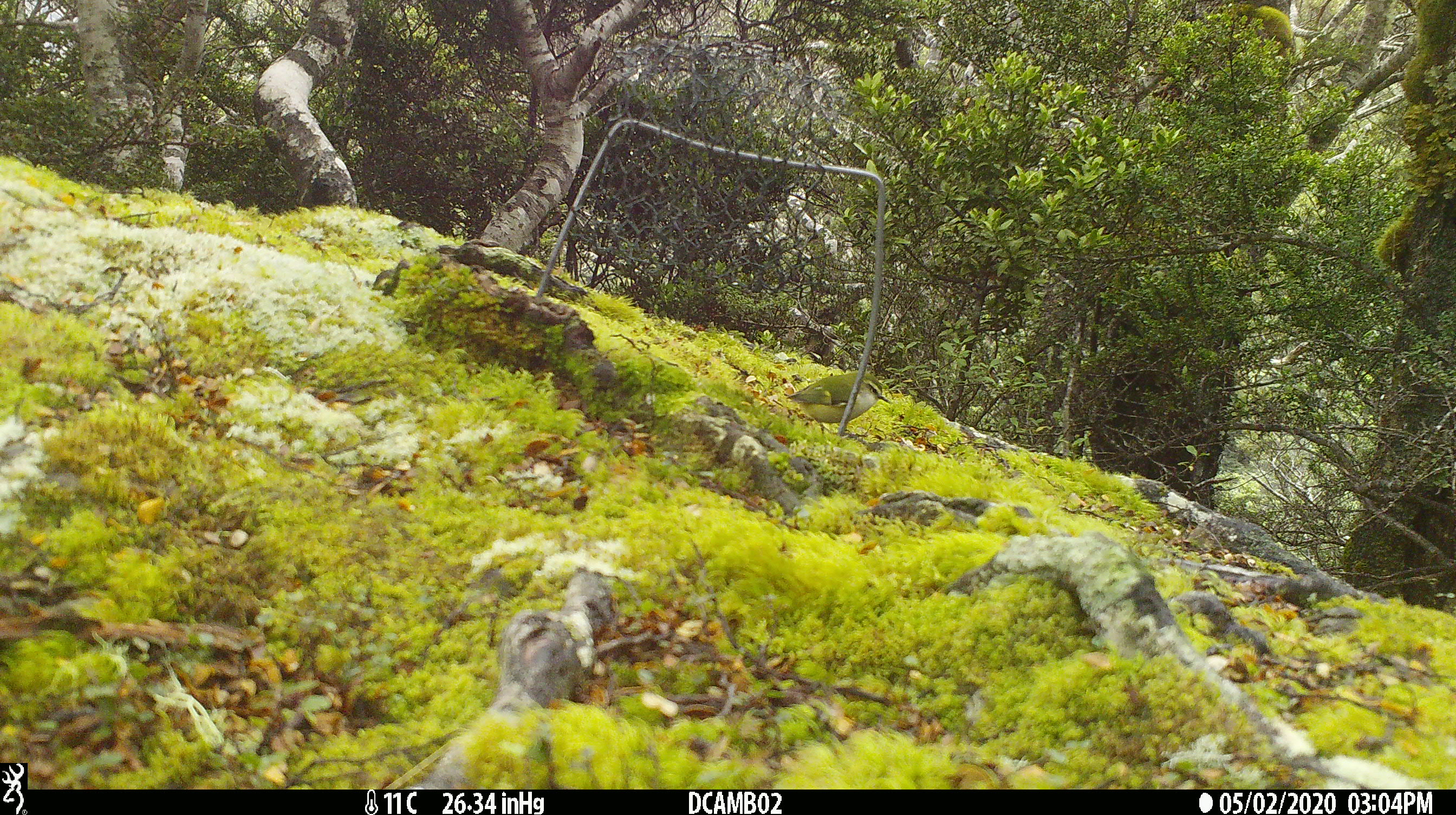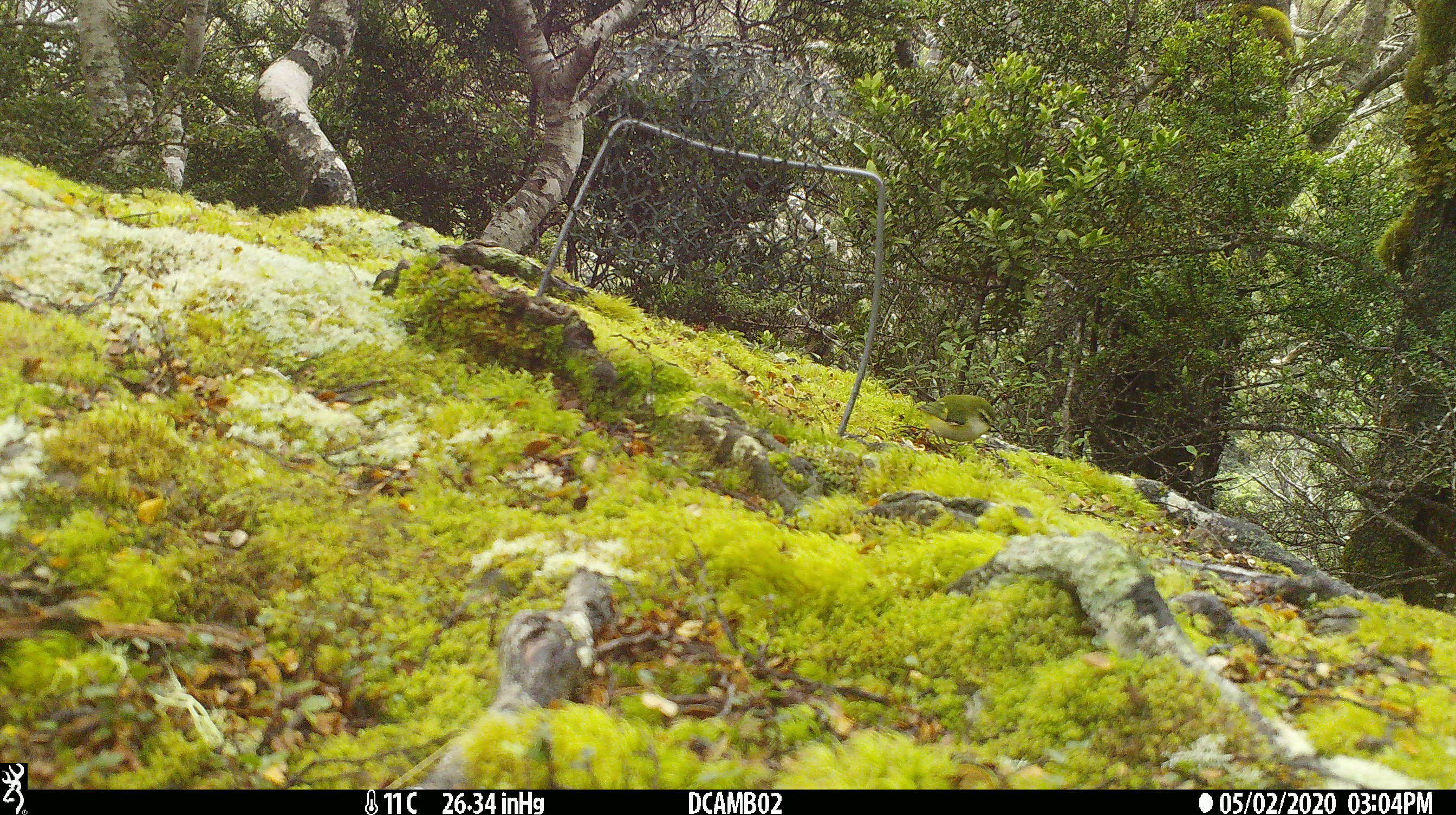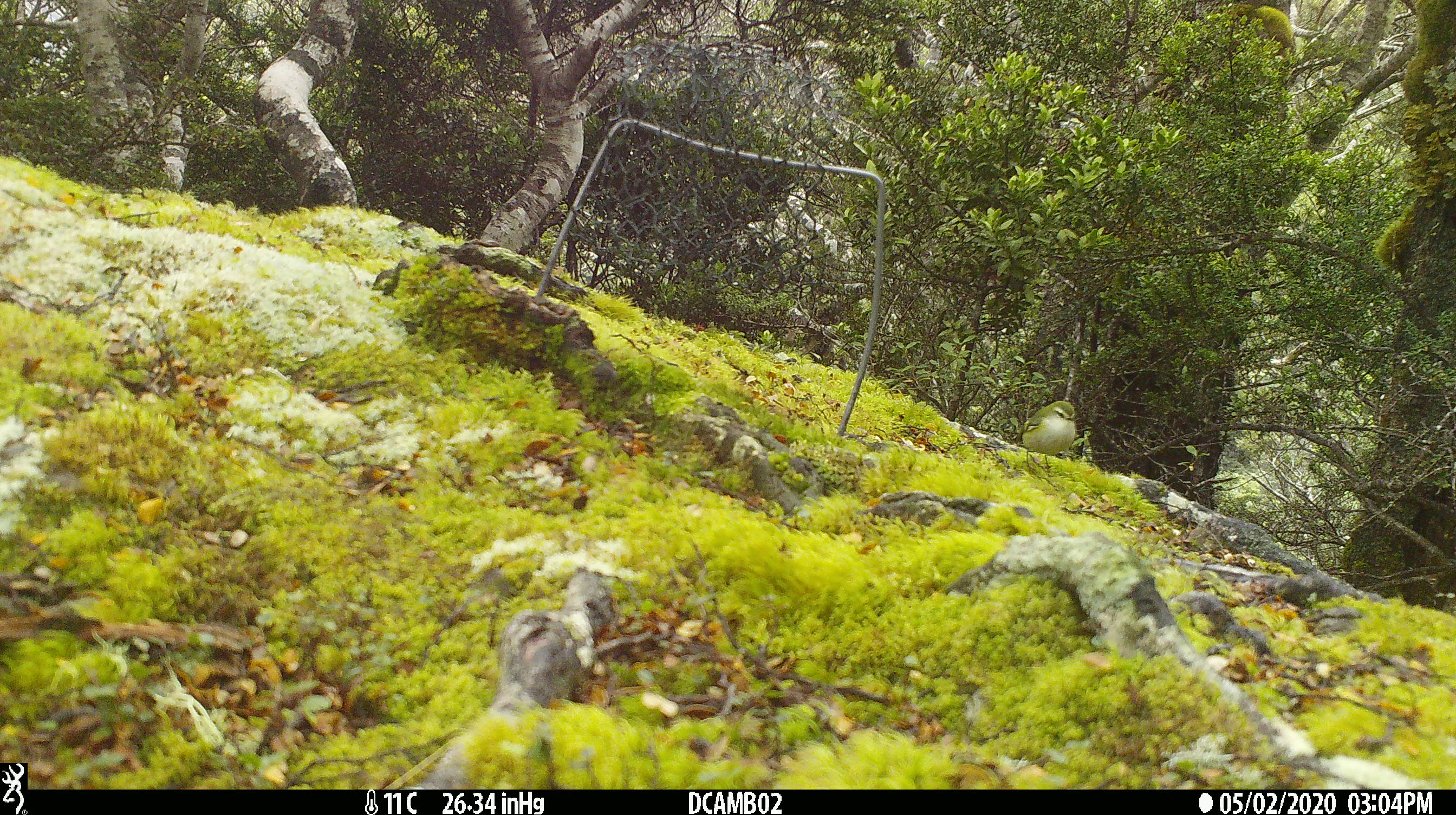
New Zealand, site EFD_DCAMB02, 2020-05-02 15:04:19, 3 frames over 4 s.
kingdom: Animalia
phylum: Chordata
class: Aves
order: Passeriformes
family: Acanthisittidae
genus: Acanthisitta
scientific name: Acanthisitta chloris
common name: rifleman